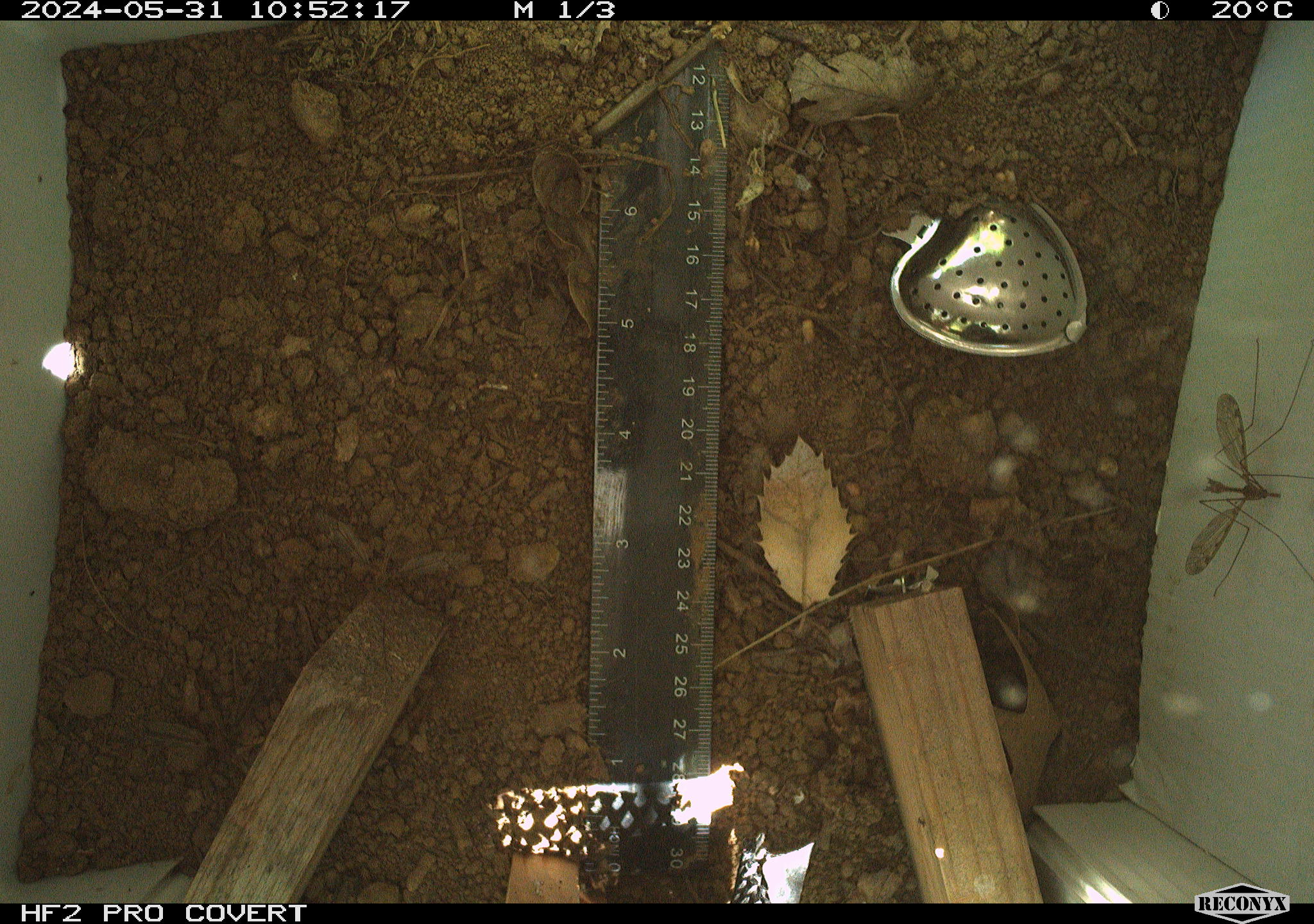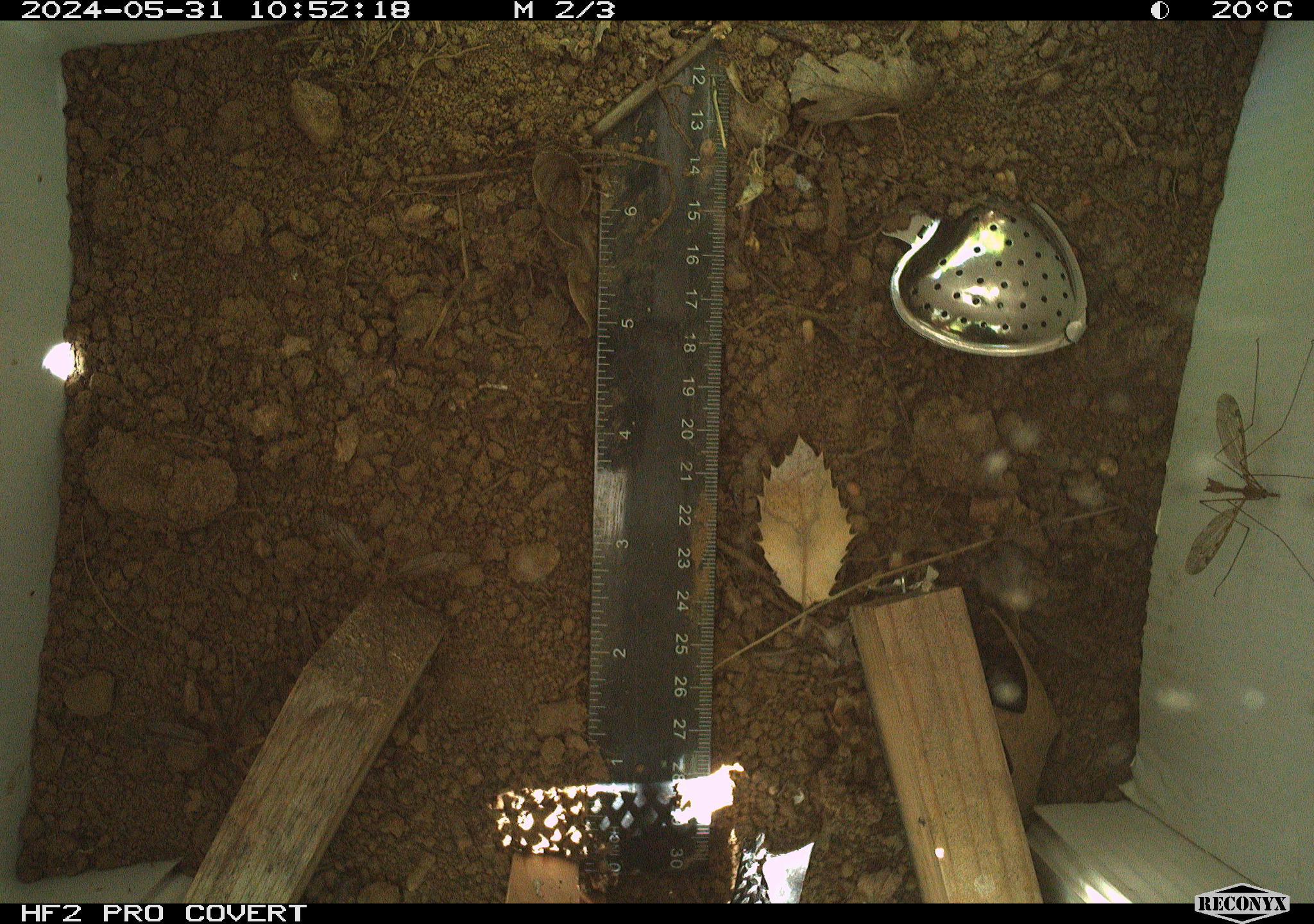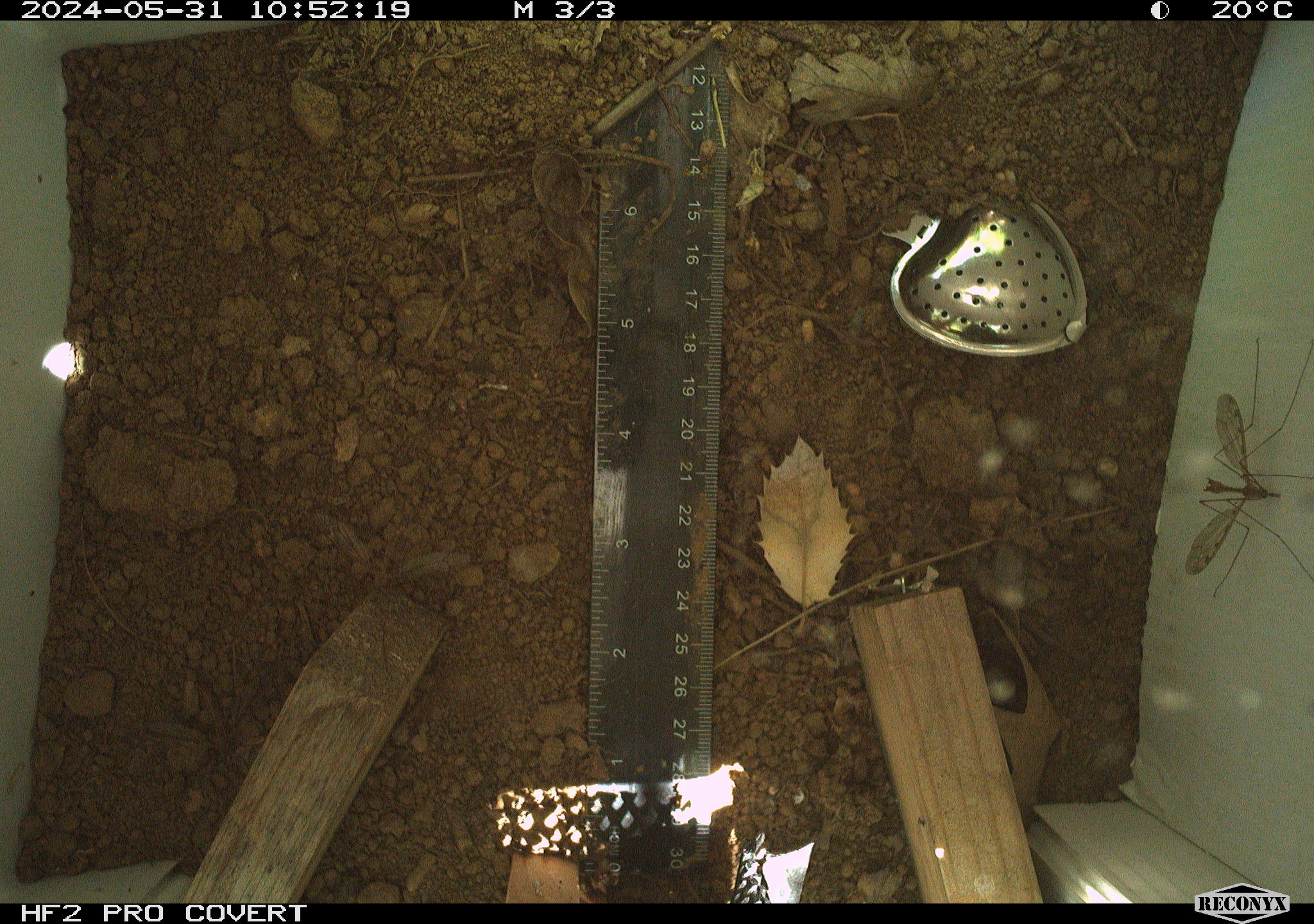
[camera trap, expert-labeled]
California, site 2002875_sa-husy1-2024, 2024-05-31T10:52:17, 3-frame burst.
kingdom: Animalia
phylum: Arthropoda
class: Insecta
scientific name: Insecta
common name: insect